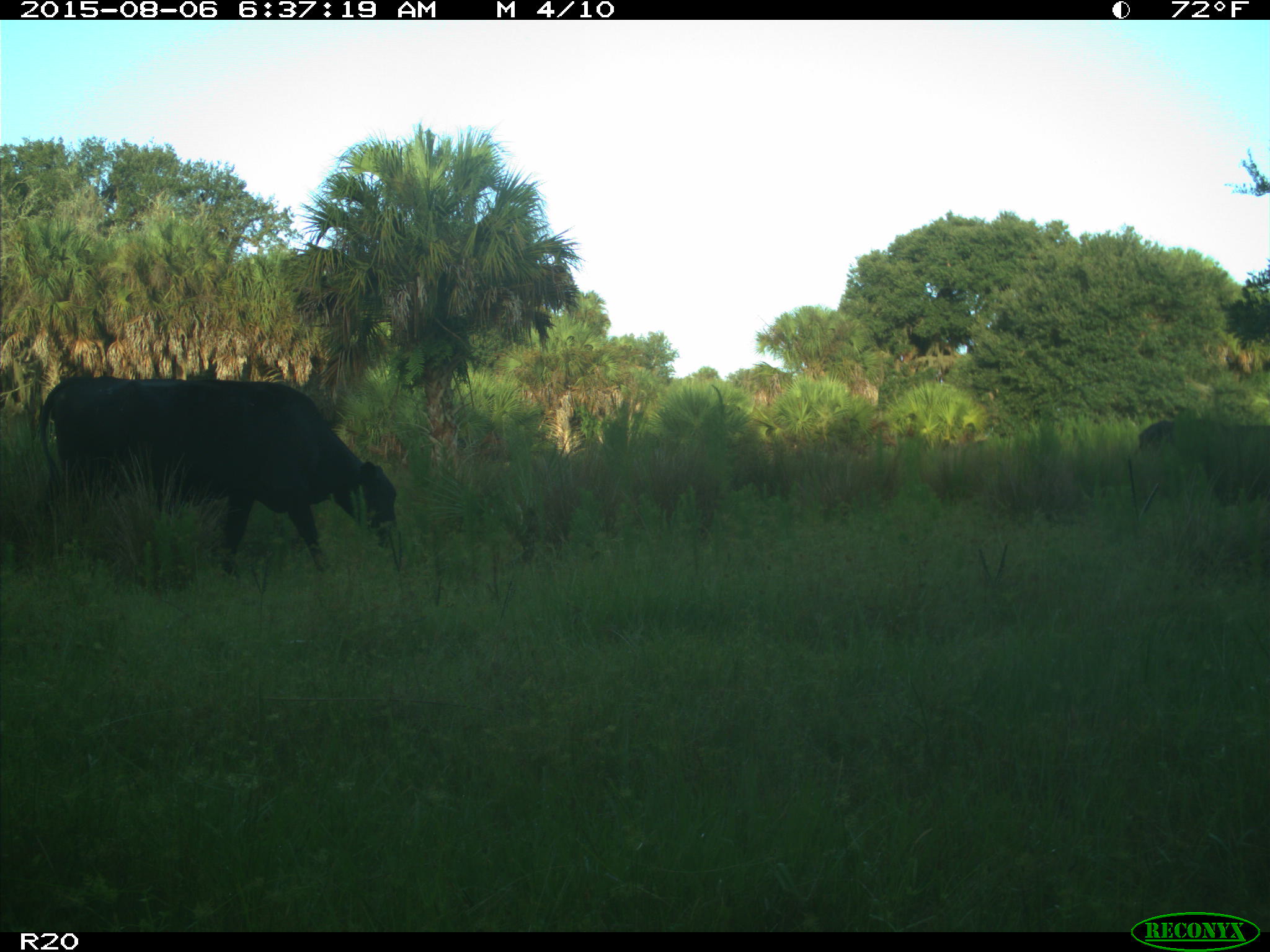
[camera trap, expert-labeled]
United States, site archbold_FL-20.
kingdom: Animalia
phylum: Chordata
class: Mammalia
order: Artiodactyla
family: Bovidae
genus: Bos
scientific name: Bos taurus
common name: domestic cow